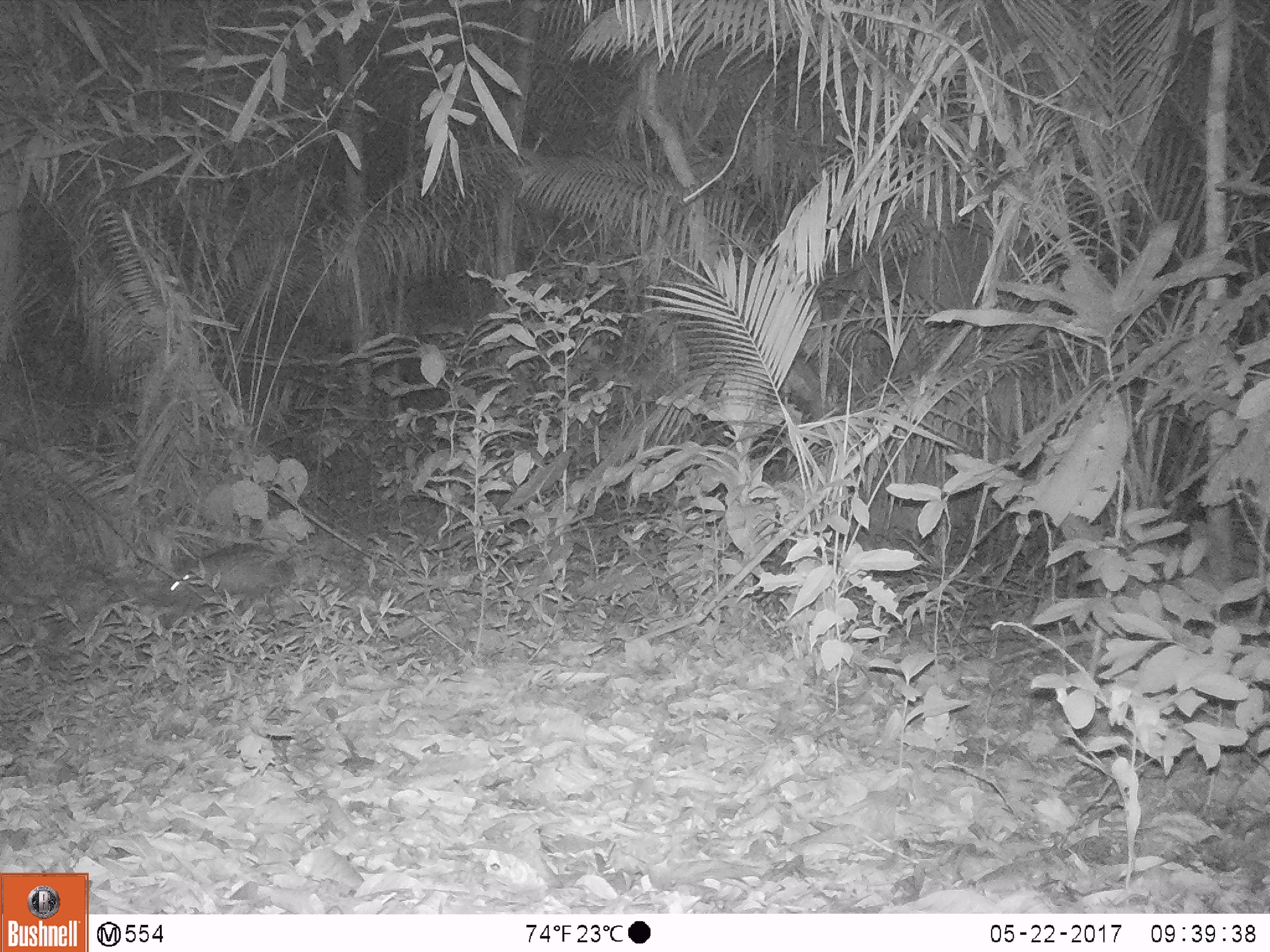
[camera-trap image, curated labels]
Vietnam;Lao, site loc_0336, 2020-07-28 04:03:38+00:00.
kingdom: Animalia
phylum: Chordata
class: Mammalia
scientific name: Mammalia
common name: mammal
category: unidentified small mammal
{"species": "unidentified small mammal (mammal) (Mammalia)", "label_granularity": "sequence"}